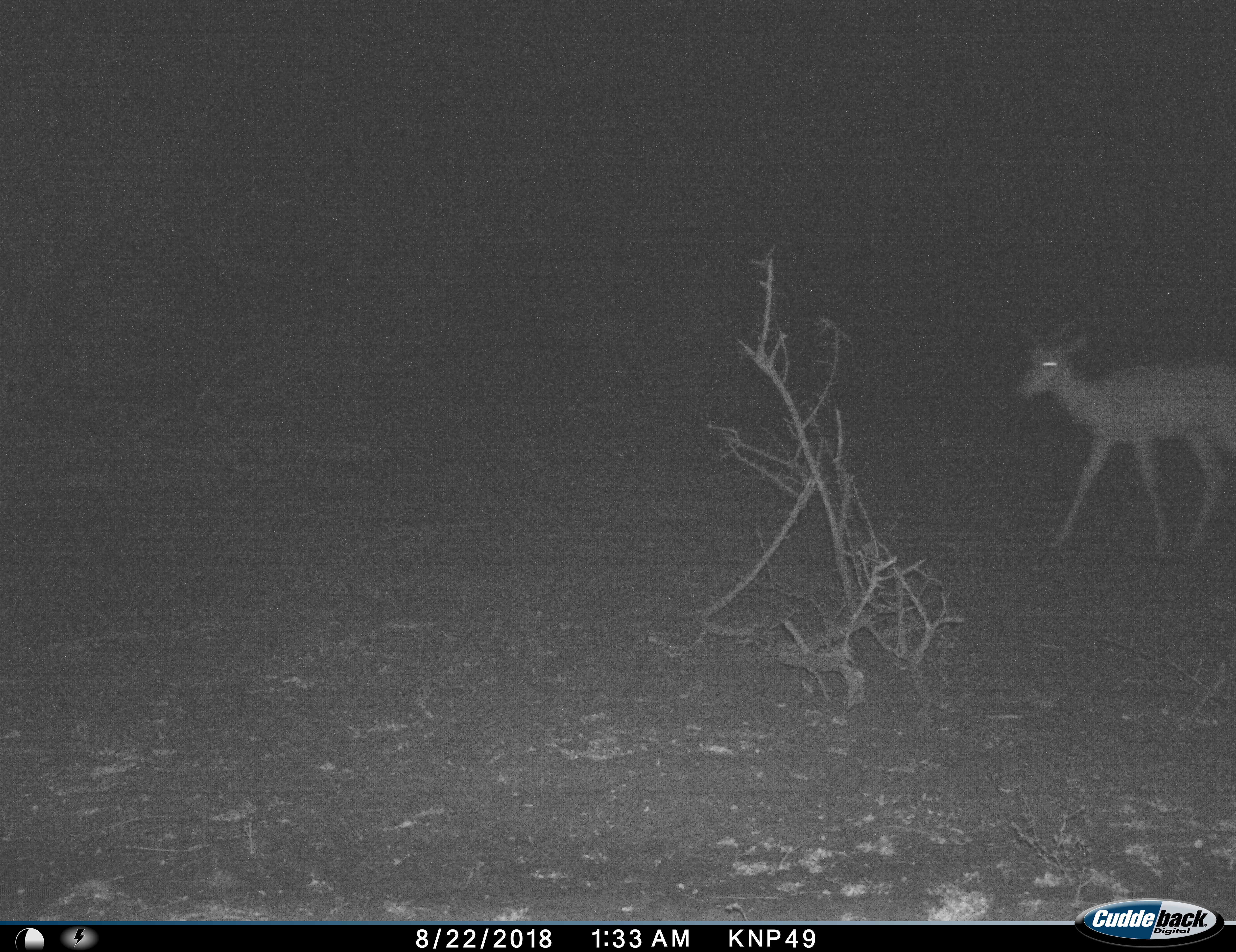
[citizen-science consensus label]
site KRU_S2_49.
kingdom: Animalia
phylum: Chordata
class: Mammalia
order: Artiodactyla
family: Bovidae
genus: Aepyceros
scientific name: Aepyceros melampus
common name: impala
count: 1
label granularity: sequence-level